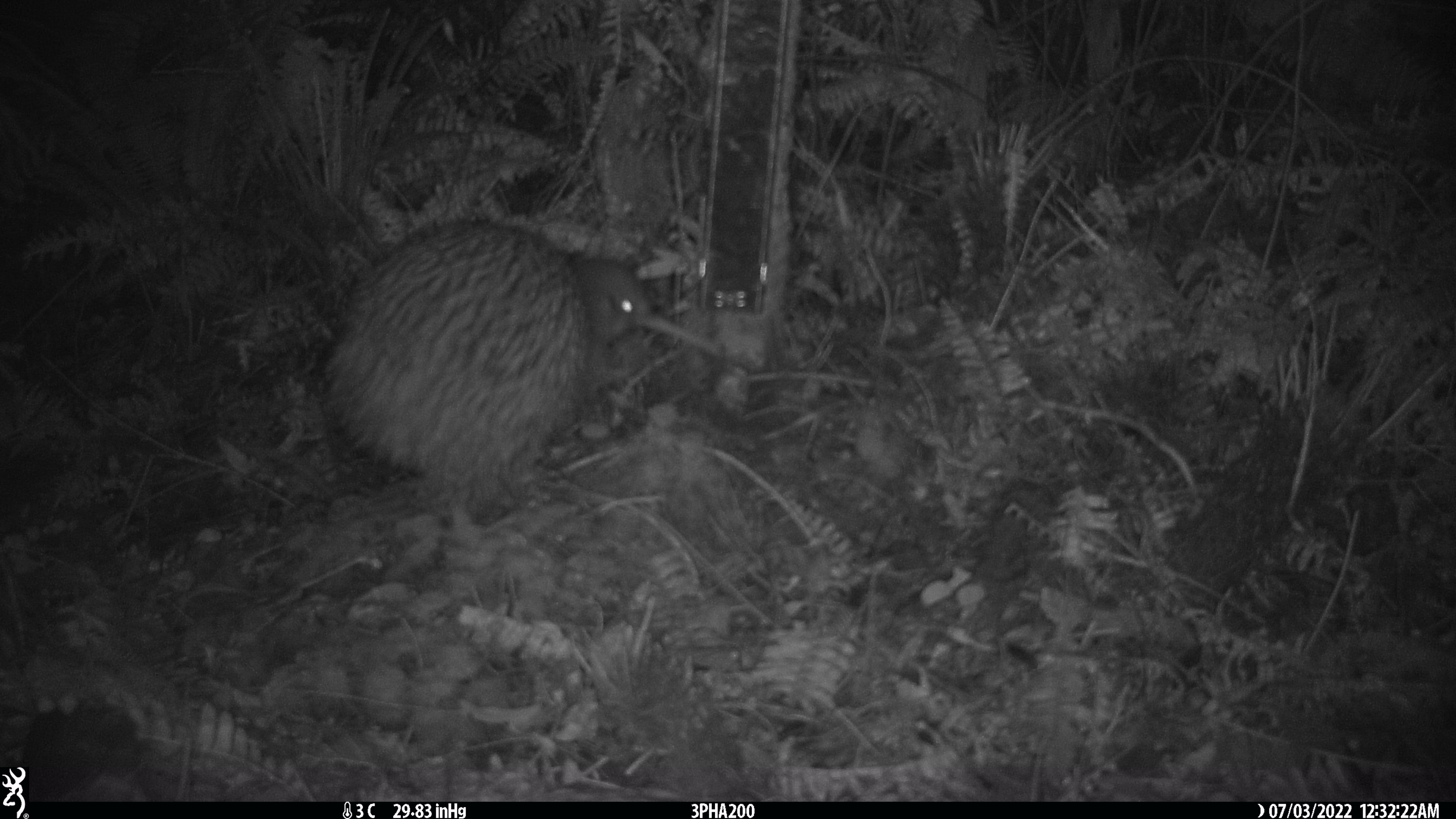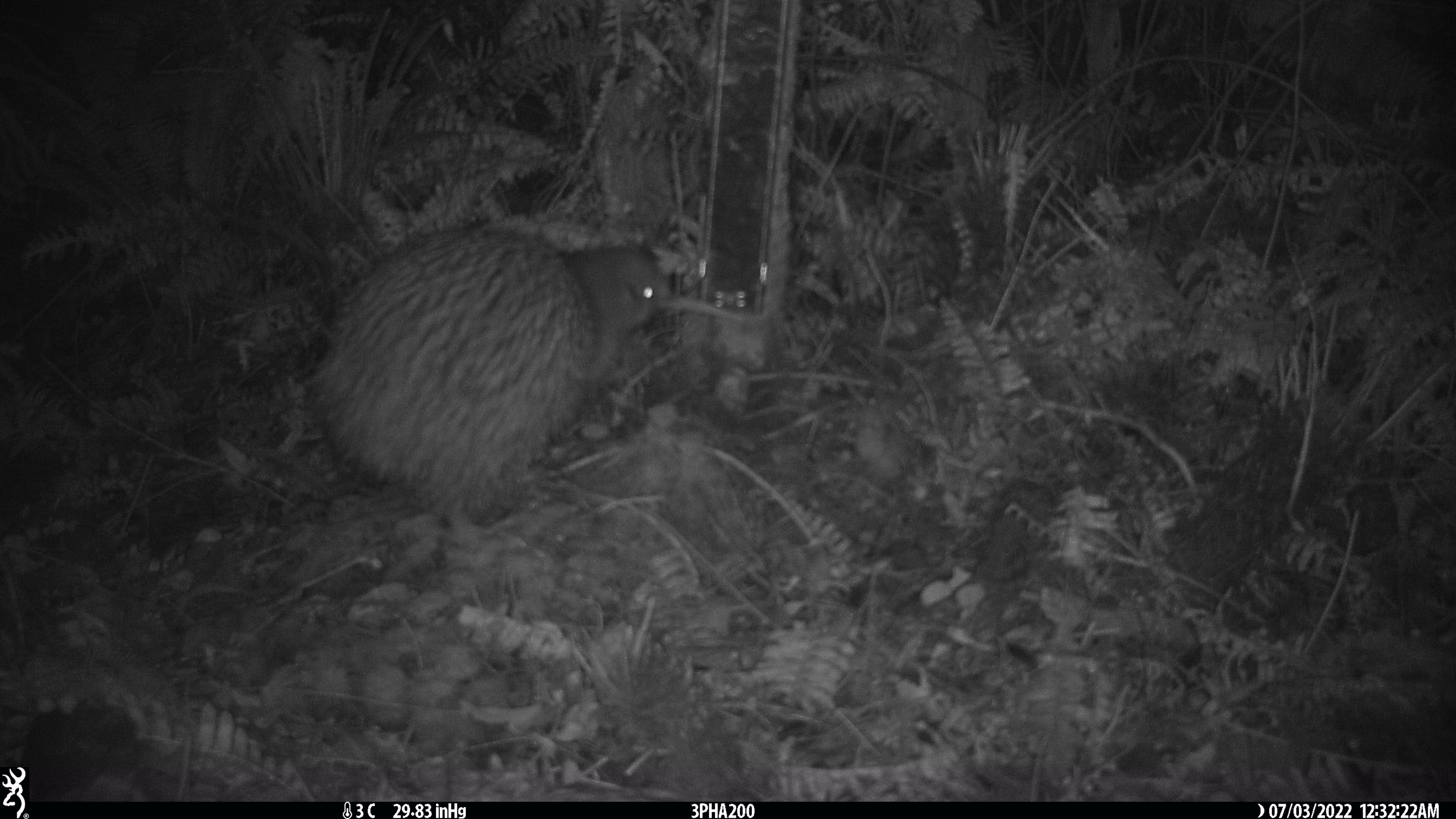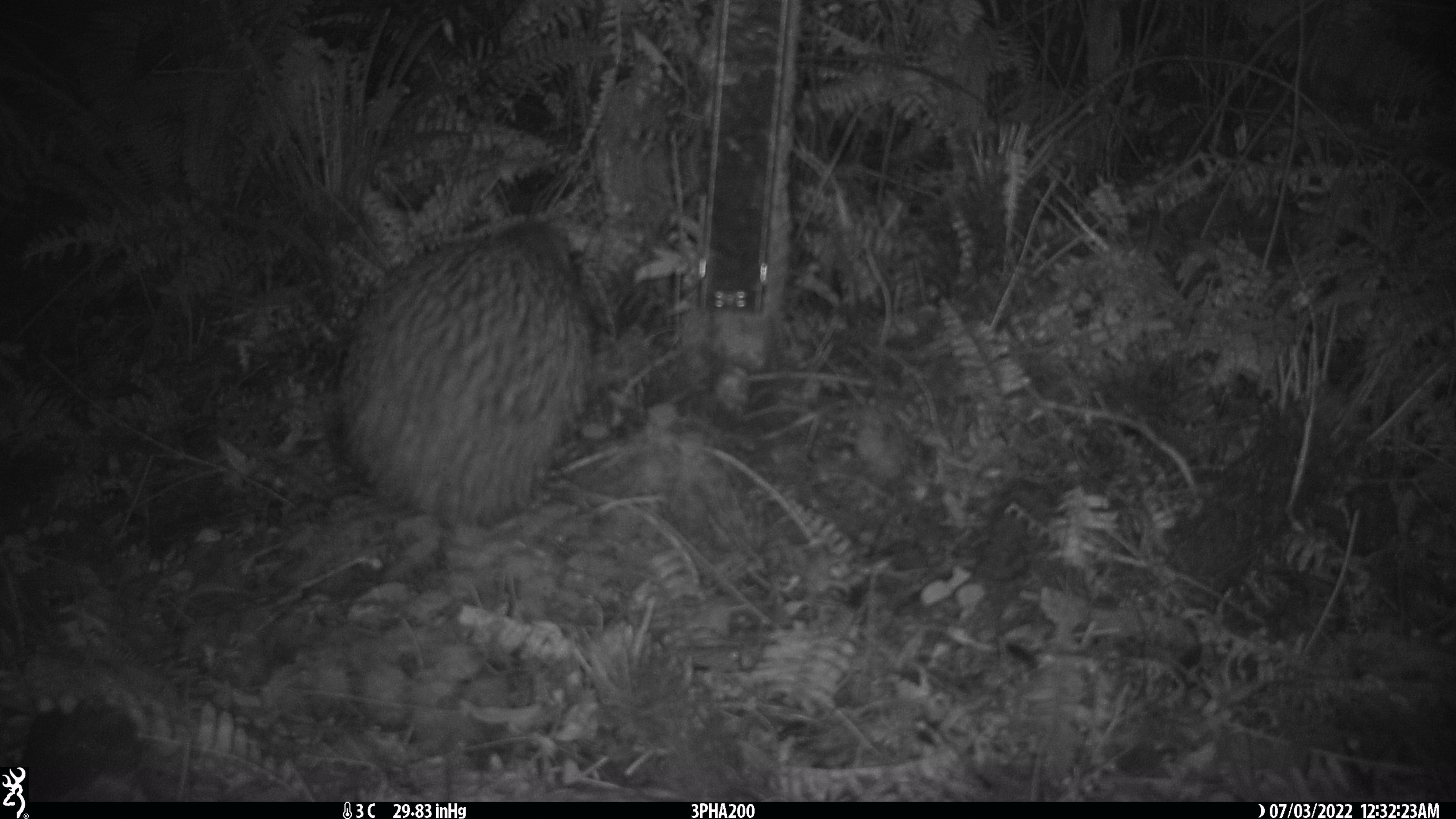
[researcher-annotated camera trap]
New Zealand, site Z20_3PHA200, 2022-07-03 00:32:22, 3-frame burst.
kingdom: Animalia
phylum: Chordata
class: Aves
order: Apterygiformes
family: Apterygidae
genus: Apteryx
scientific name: Apteryx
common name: kiwi